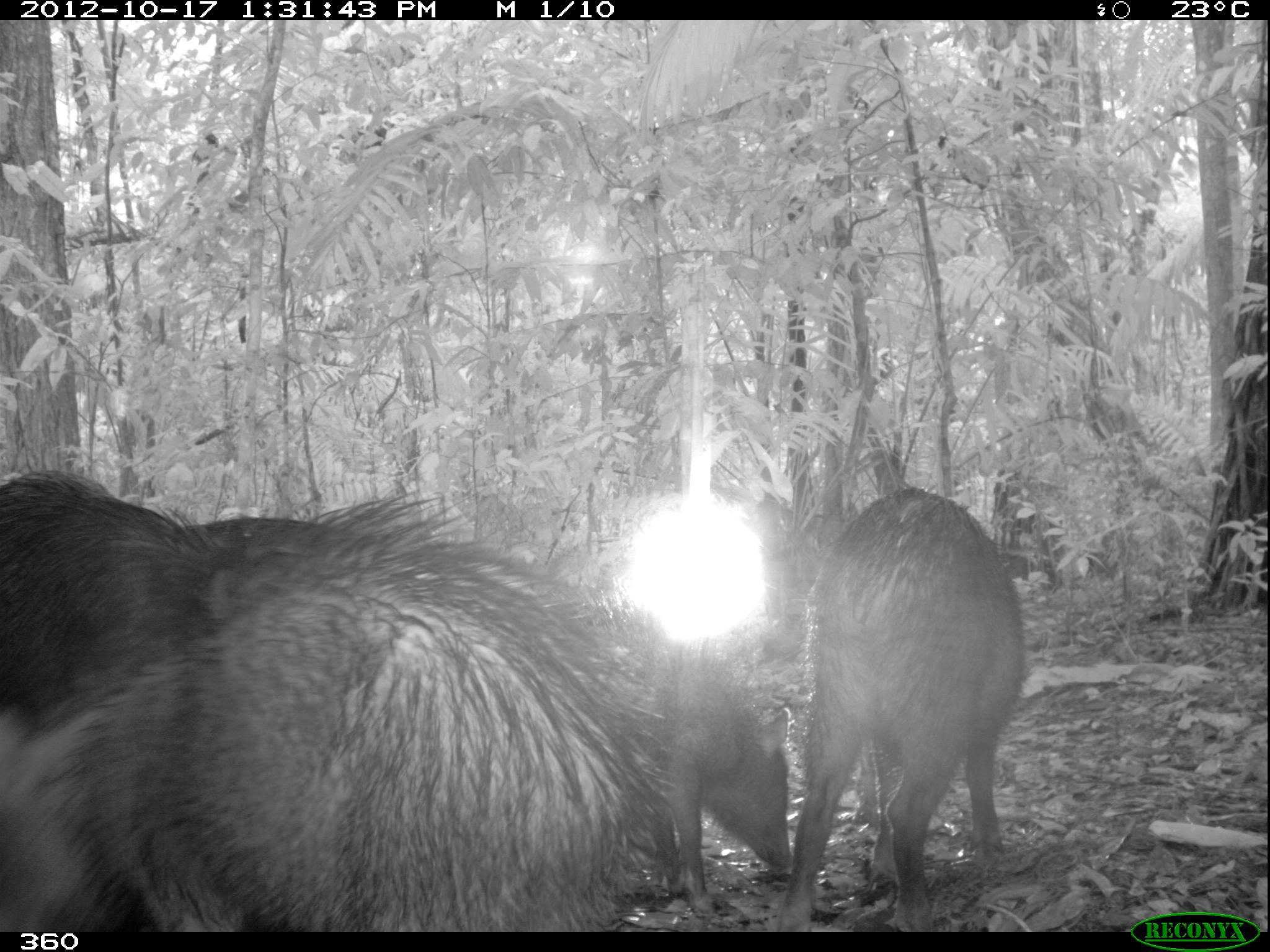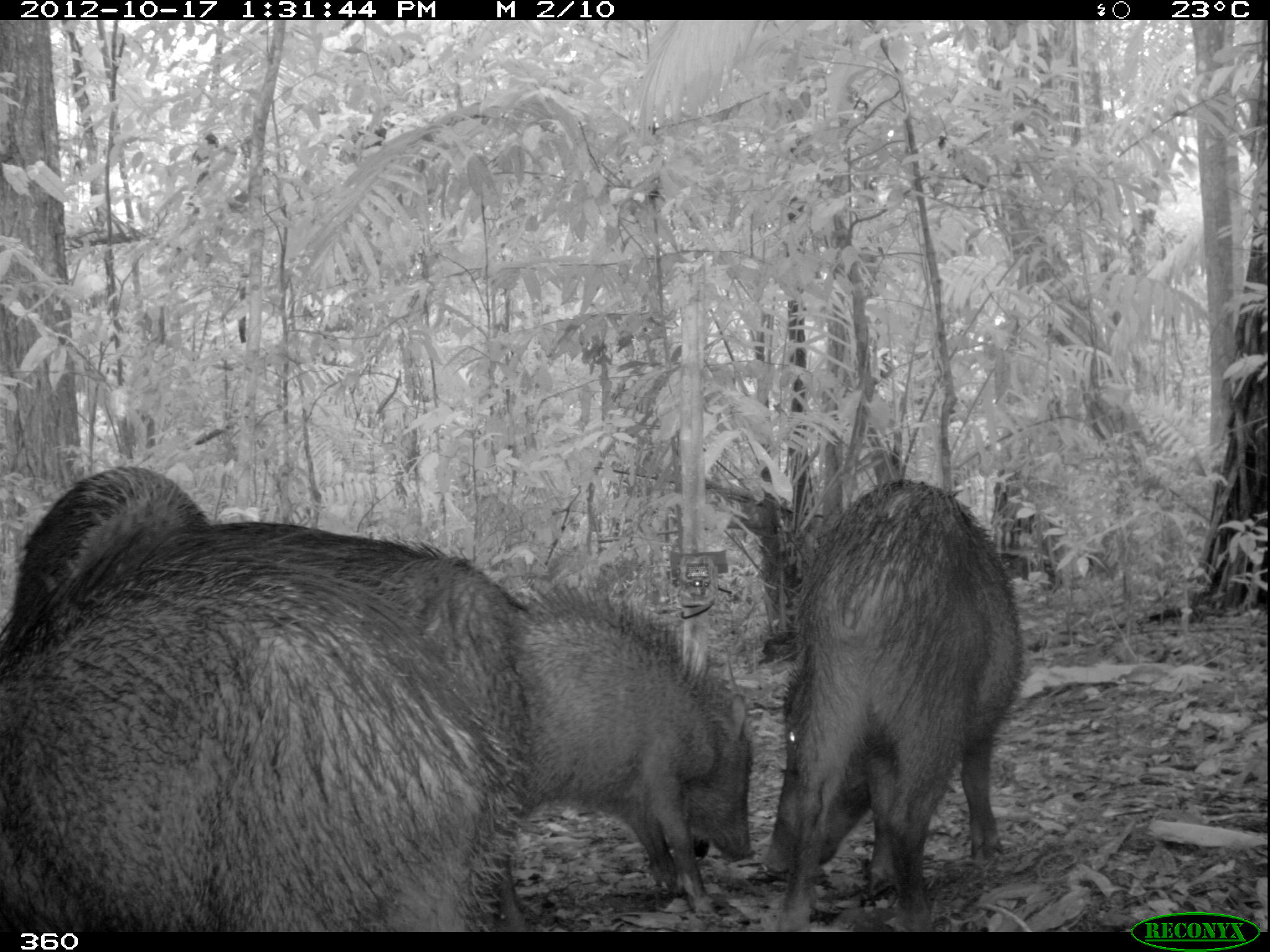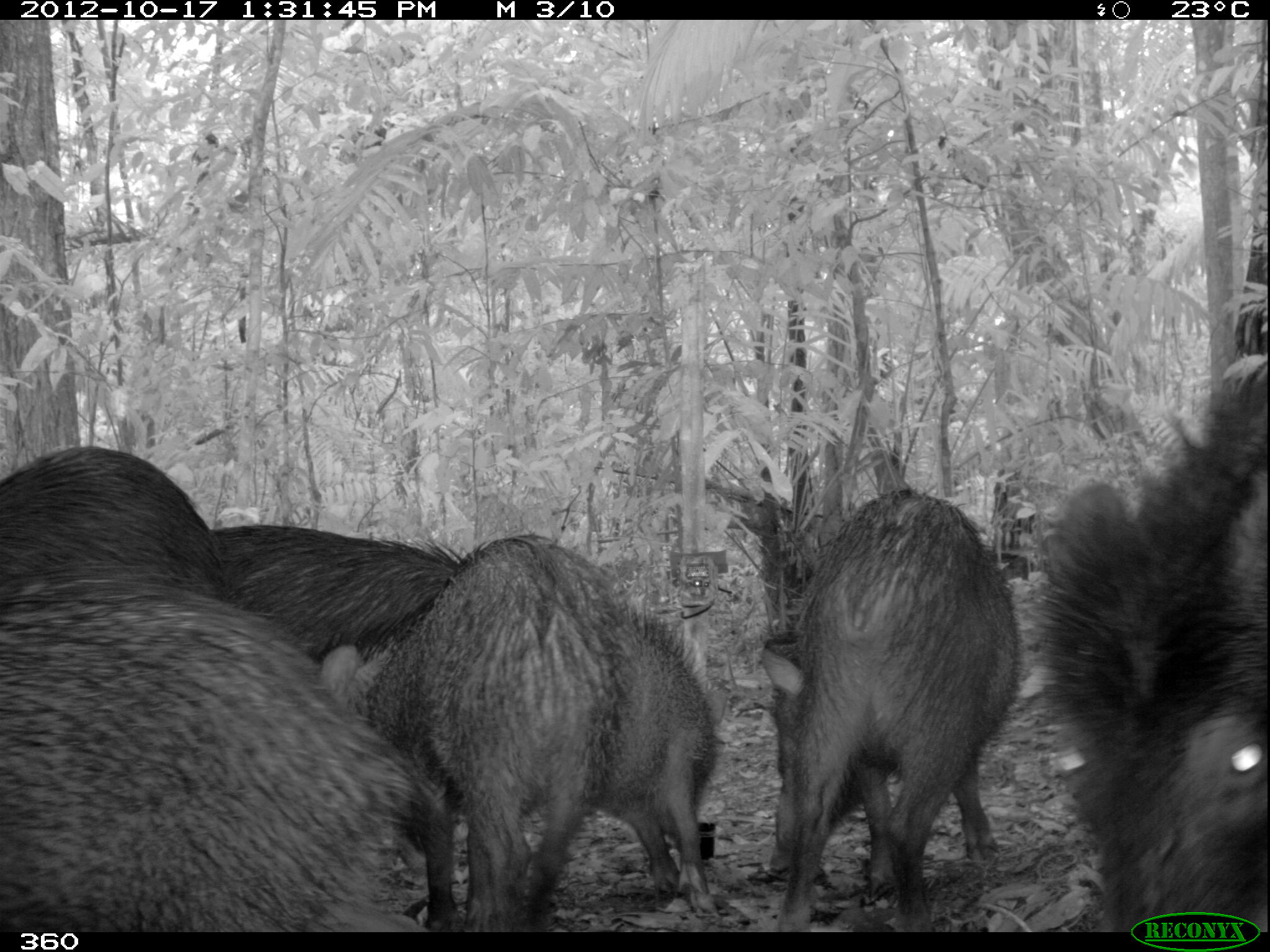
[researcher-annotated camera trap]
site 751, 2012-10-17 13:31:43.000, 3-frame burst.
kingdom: Animalia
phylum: Chordata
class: Mammalia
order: Artiodactyla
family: Tayassuidae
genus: Tayassu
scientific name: Tayassu pecari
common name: white-lipped peccary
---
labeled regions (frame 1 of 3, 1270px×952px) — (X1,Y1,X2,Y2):
tayassu pecari: (0,461,703,932); (770,480,1034,930); (0,469,320,723); (621,646,796,927)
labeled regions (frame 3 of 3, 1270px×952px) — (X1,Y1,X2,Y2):
tayassu pecari: (0,568,425,931); (1025,354,1270,932); (307,530,619,931); (751,482,1025,929); (591,585,726,924); (2,441,230,602); (212,524,460,669)